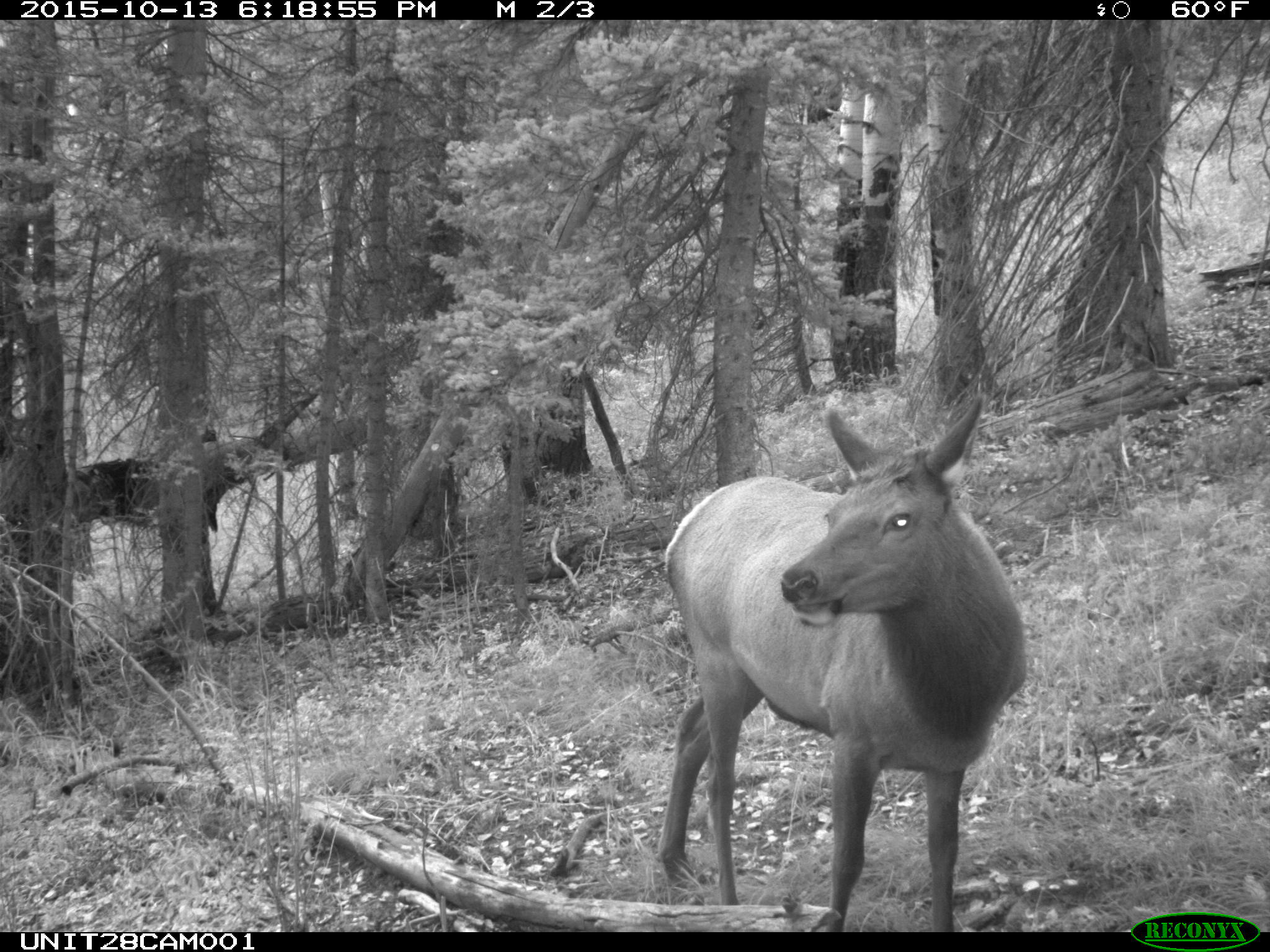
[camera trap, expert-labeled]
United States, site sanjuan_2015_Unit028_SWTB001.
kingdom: Animalia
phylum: Chordata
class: Mammalia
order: Artiodactyla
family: Cervidae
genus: Cervus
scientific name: Cervus elaphus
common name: red deer